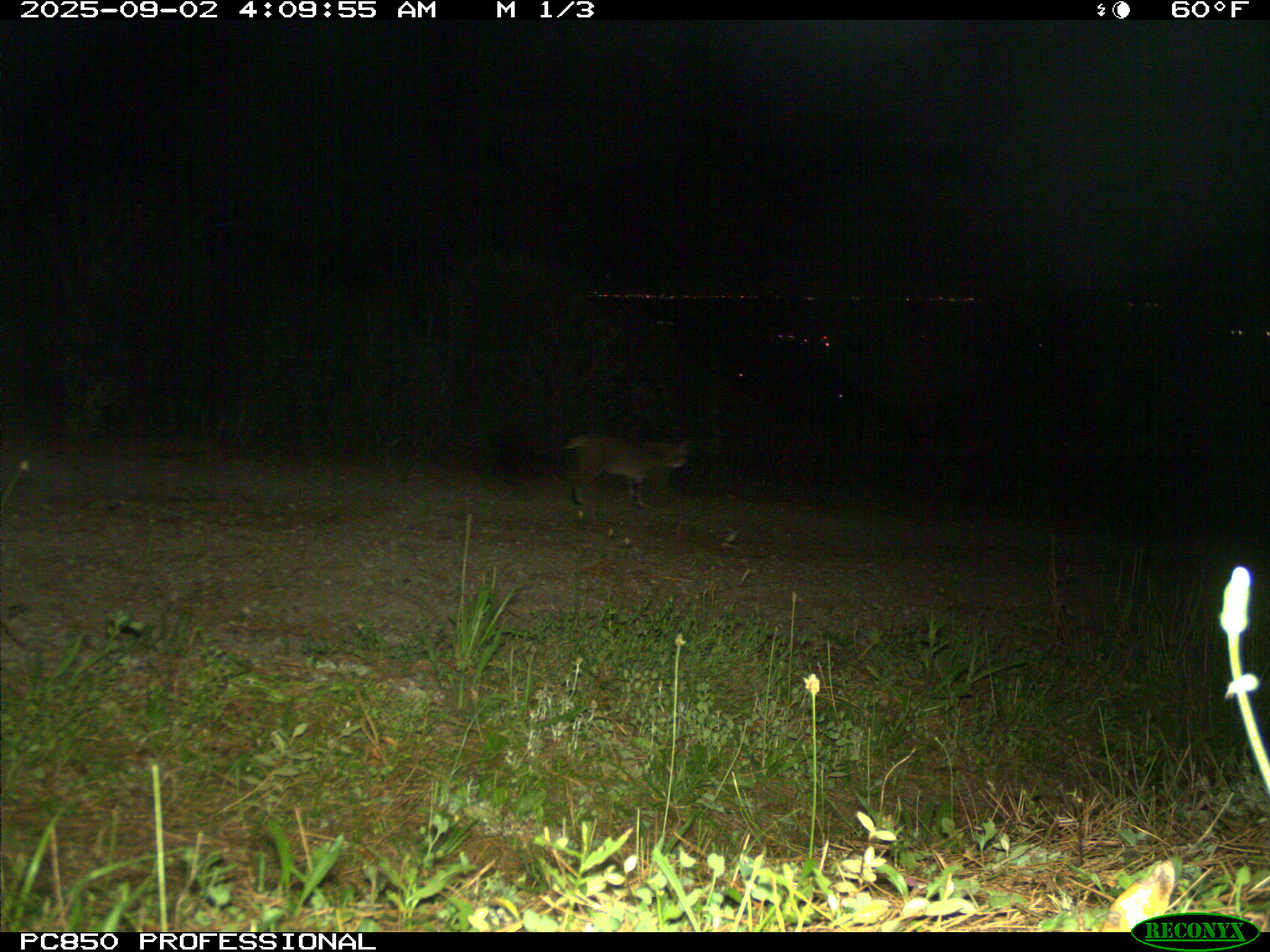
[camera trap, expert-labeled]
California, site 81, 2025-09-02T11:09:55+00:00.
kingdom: Animalia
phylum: Chordata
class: Mammalia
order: Carnivora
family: Felidae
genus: Lynx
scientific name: Lynx rufus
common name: bobcat